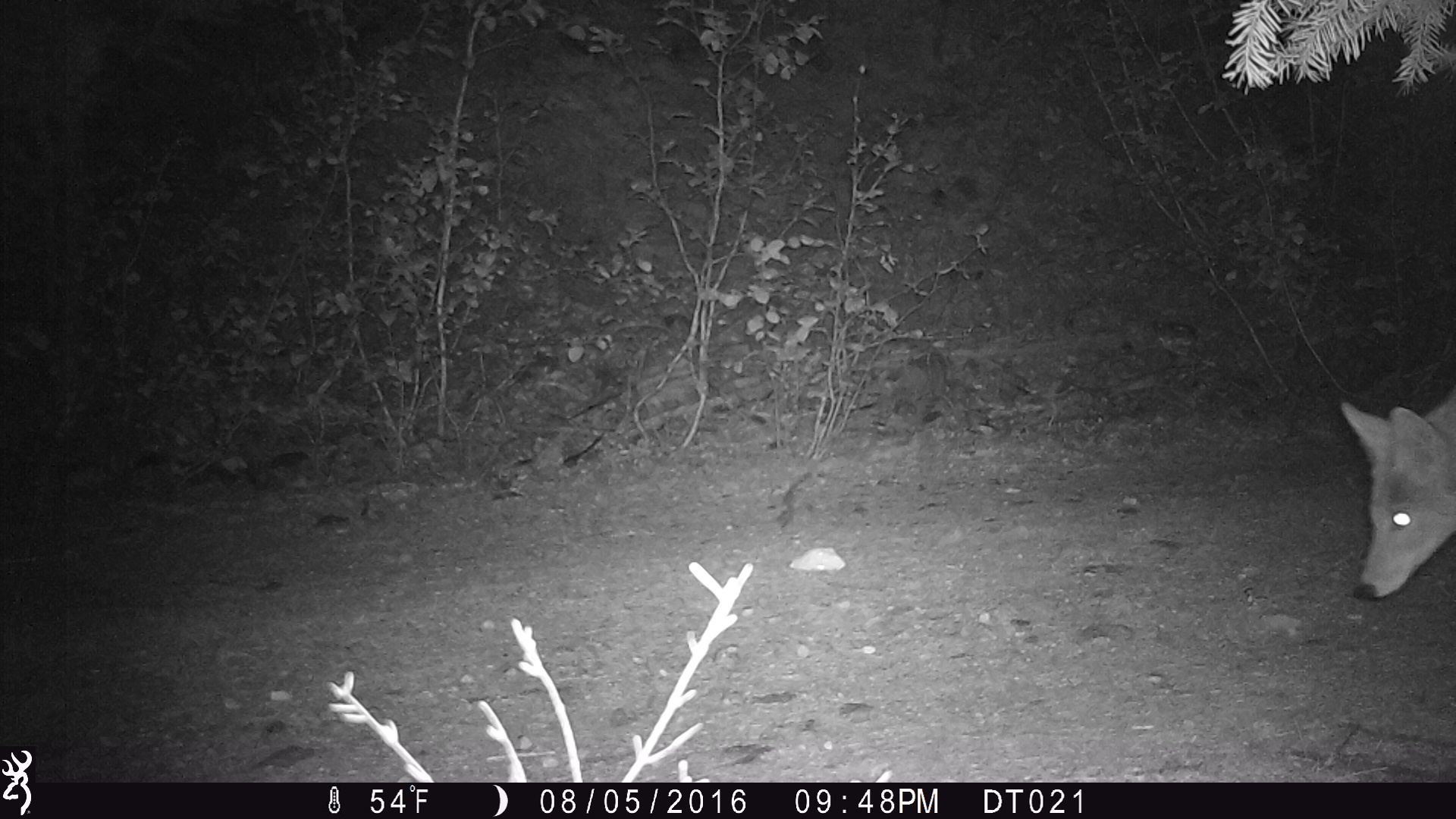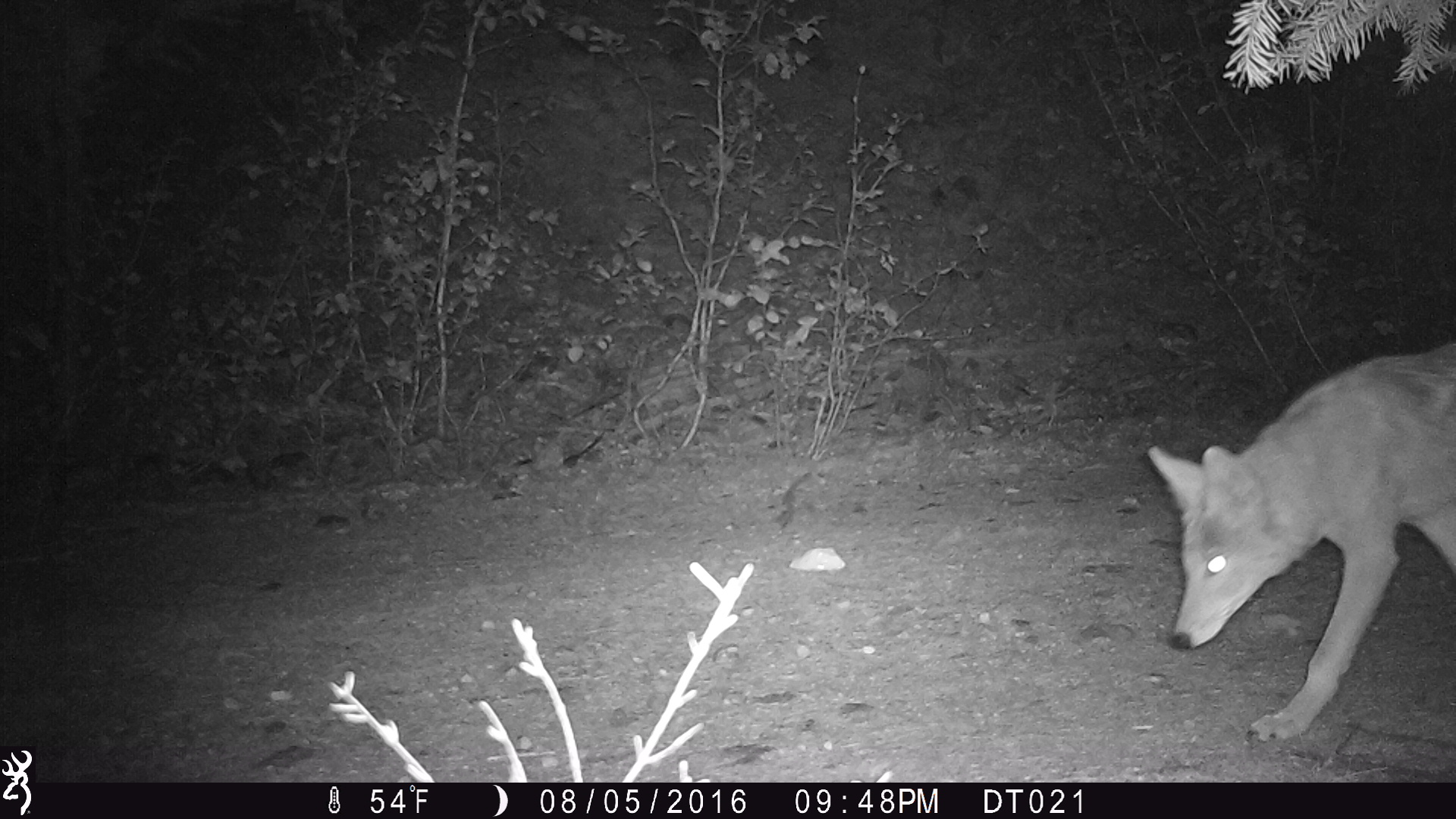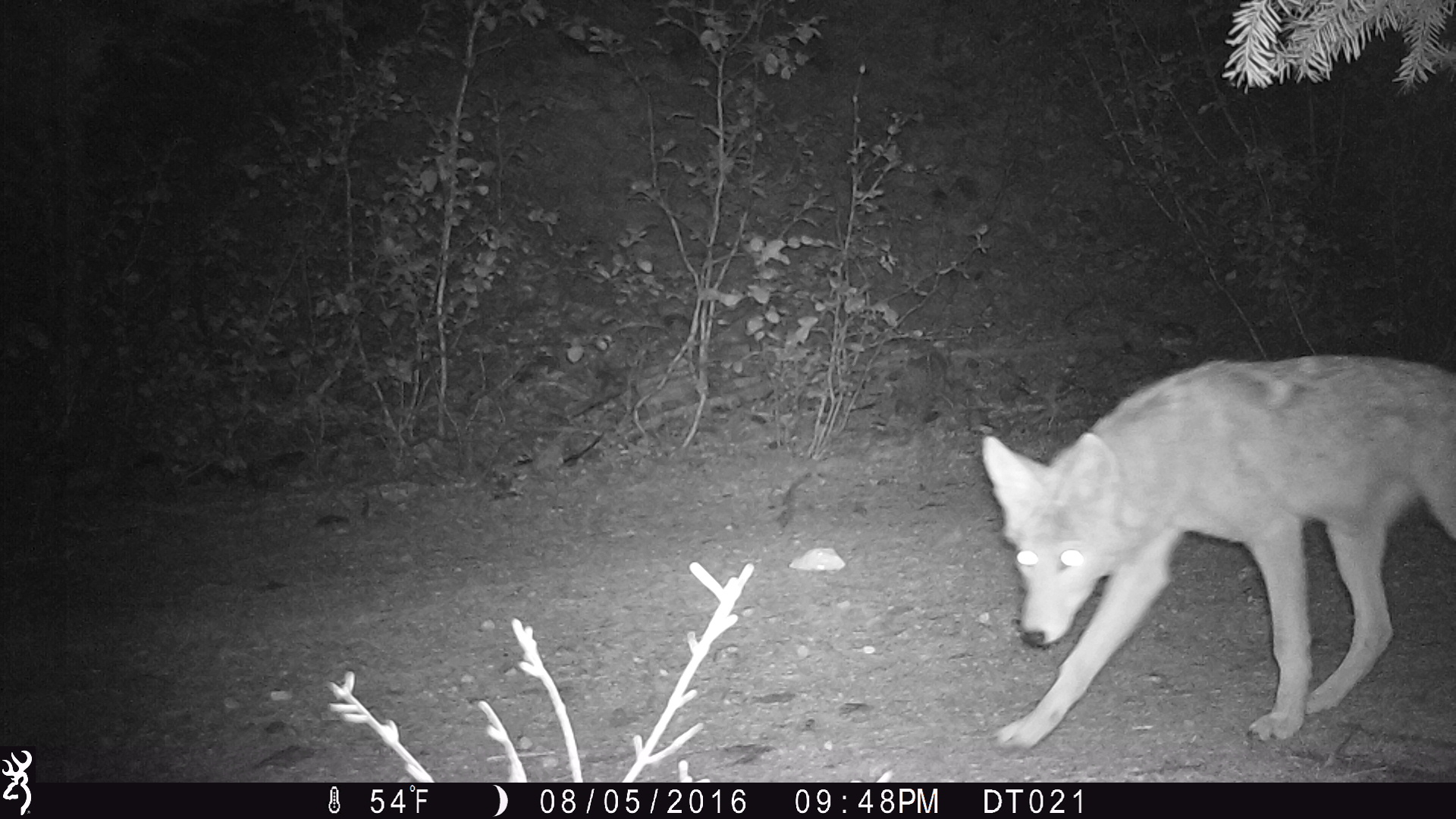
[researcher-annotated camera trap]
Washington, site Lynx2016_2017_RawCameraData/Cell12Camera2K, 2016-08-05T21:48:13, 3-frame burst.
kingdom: Animalia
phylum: Chordata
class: Mammalia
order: Carnivora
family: Canidae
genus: Canis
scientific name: Canis latrans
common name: coyote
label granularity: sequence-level